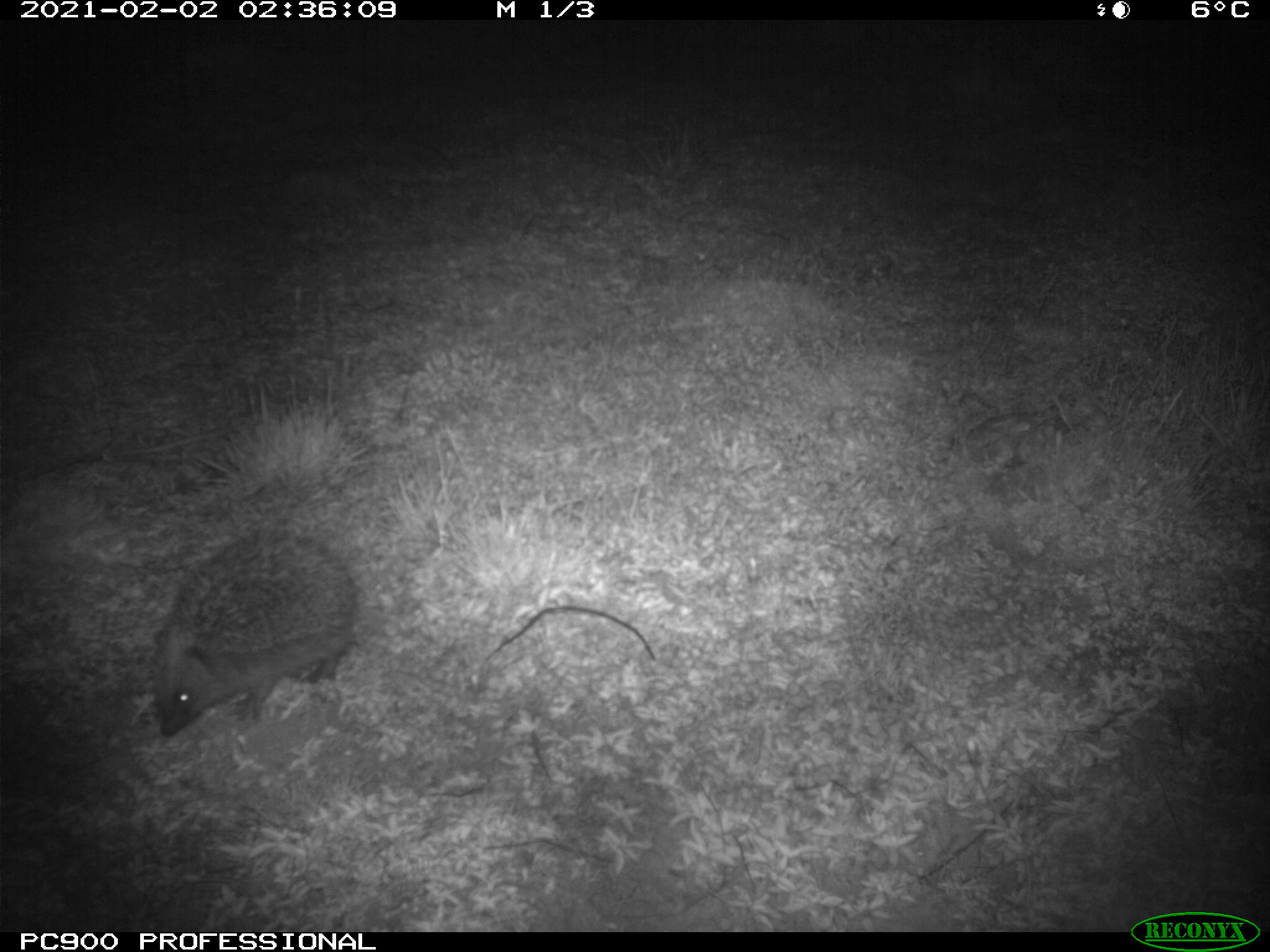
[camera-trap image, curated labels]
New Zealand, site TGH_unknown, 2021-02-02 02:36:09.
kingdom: Animalia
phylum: Chordata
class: Mammalia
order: Eulipotyphla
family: Erinaceidae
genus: Erinaceus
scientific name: Erinaceus europaeus europaeus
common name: european hedgehog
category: hedgehog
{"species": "hedgehog (european hedgehog) (Erinaceus europaeus europaeus)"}